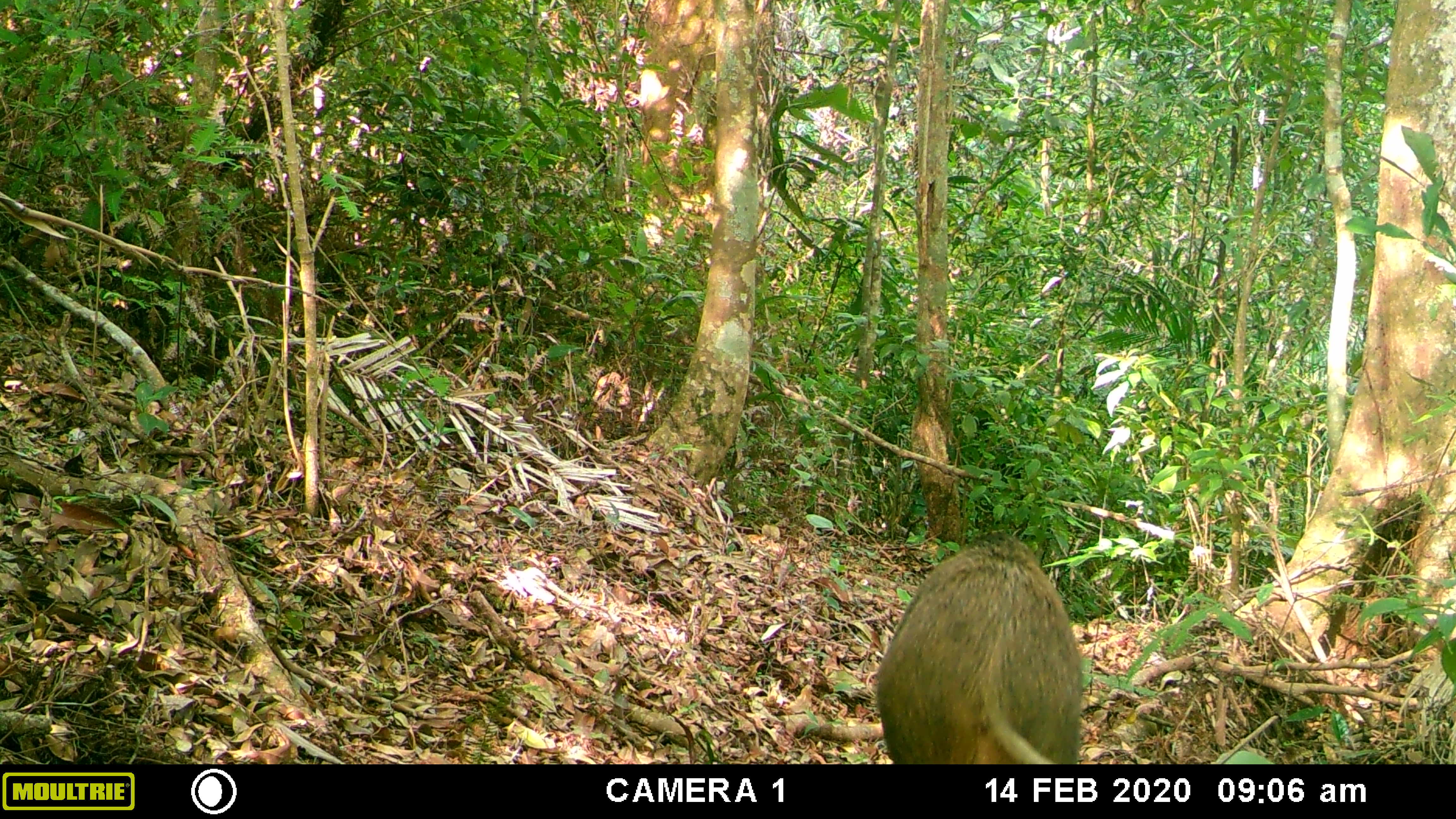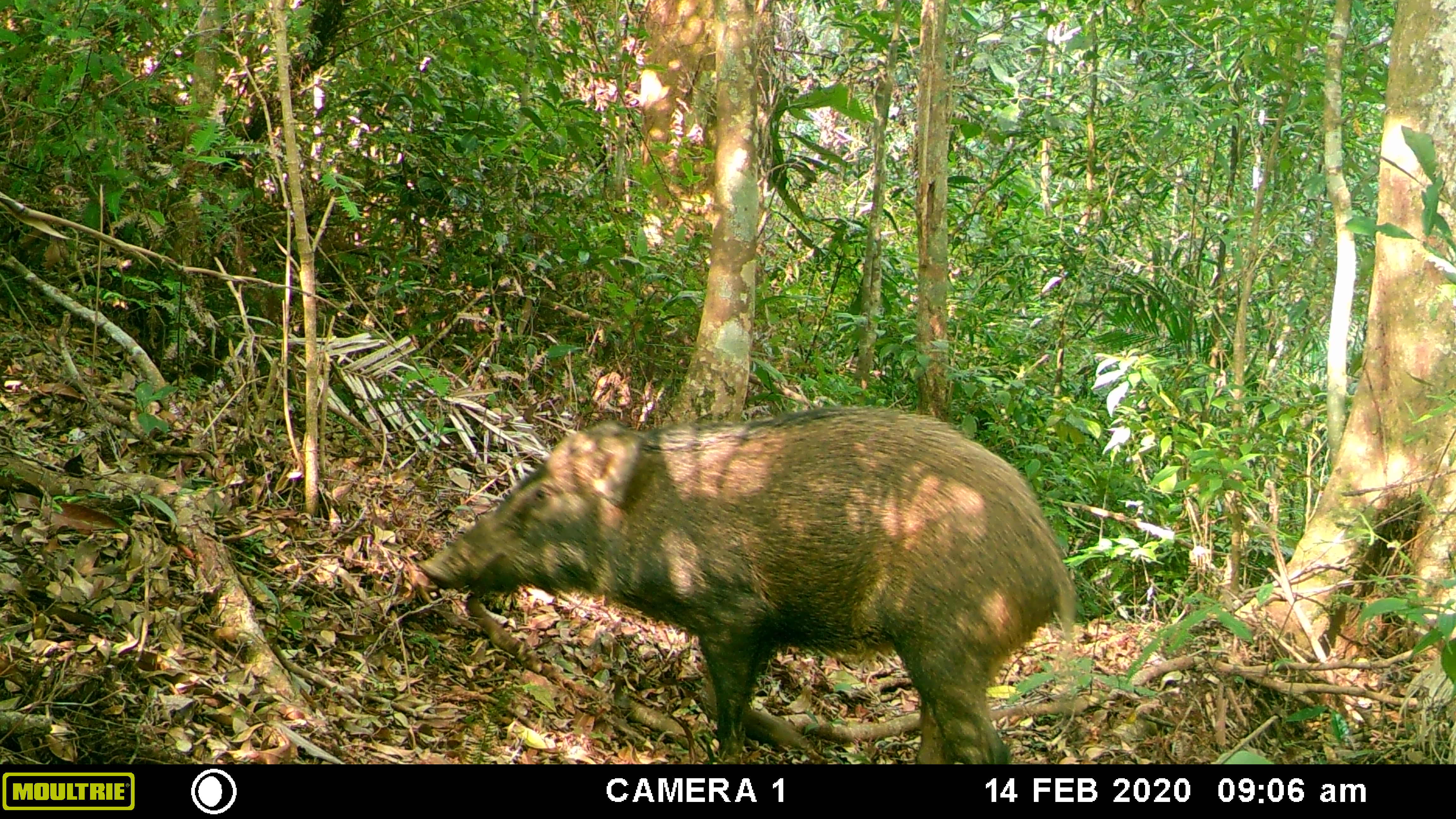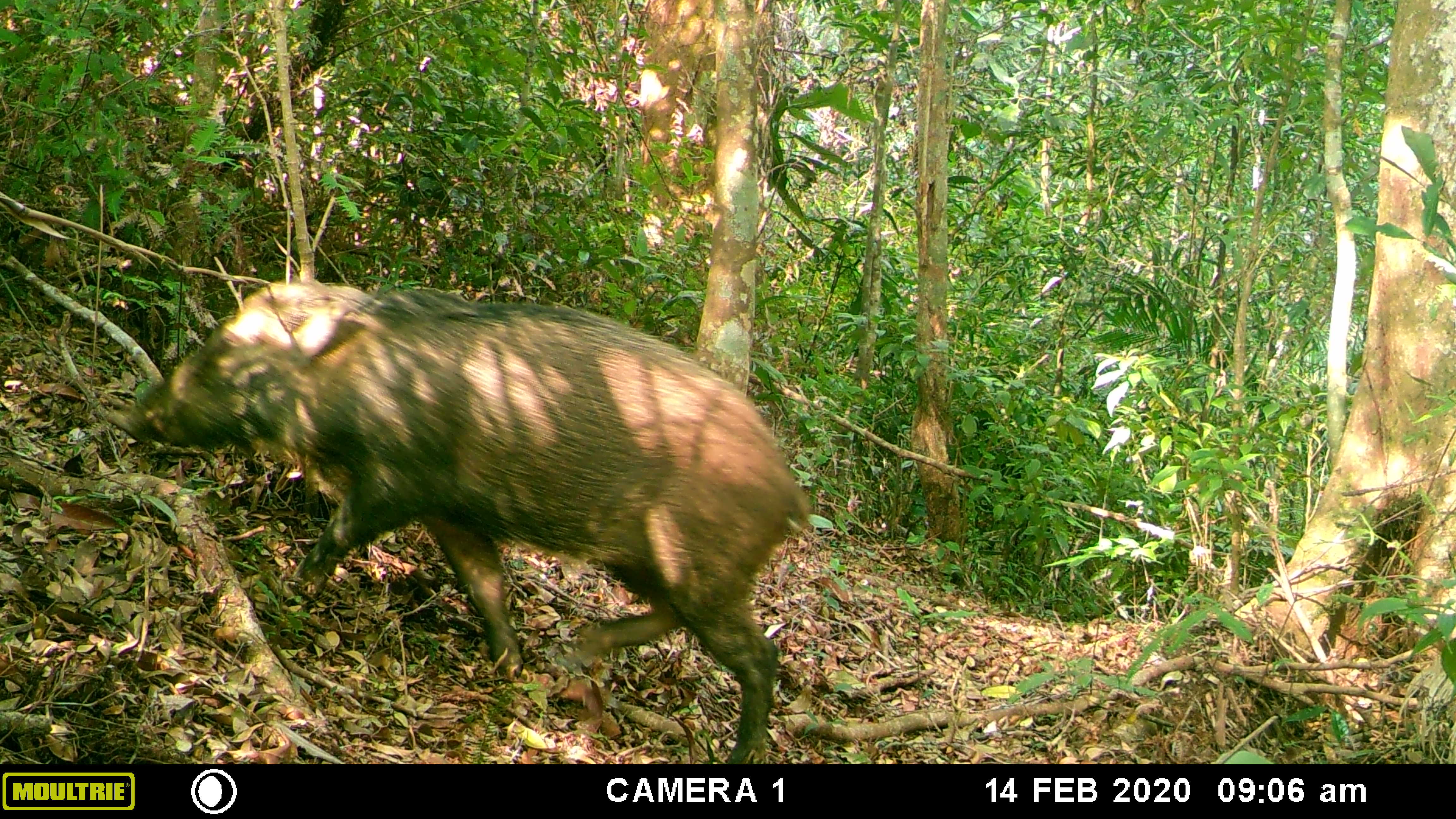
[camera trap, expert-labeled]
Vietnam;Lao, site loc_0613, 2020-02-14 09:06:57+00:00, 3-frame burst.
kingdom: Animalia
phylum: Chordata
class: Mammalia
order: Artiodactyla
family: Suidae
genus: Sus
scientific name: Sus scrofa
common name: eurasian wild pig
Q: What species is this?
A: Eurasian wild pig (Sus scrofa).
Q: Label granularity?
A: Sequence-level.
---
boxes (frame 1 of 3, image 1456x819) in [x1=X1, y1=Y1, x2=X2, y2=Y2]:
eurasian wild pig: [x1=876, y1=534, x2=1082, y2=764]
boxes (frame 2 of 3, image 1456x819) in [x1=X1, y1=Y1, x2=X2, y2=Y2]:
eurasian wild pig: [x1=416, y1=404, x2=1075, y2=764]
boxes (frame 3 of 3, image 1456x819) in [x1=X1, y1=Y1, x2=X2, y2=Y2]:
eurasian wild pig: [x1=129, y1=278, x2=809, y2=764]